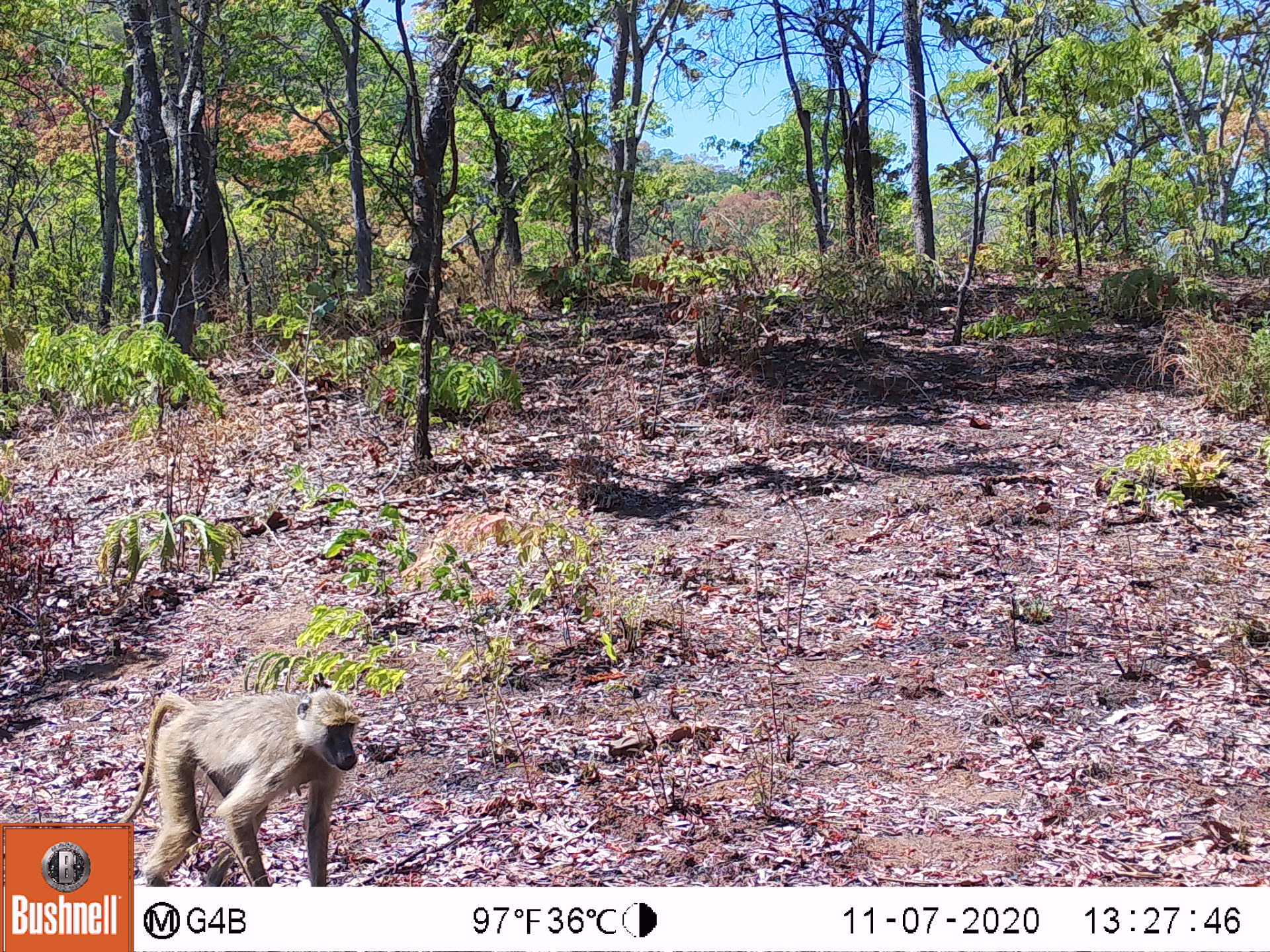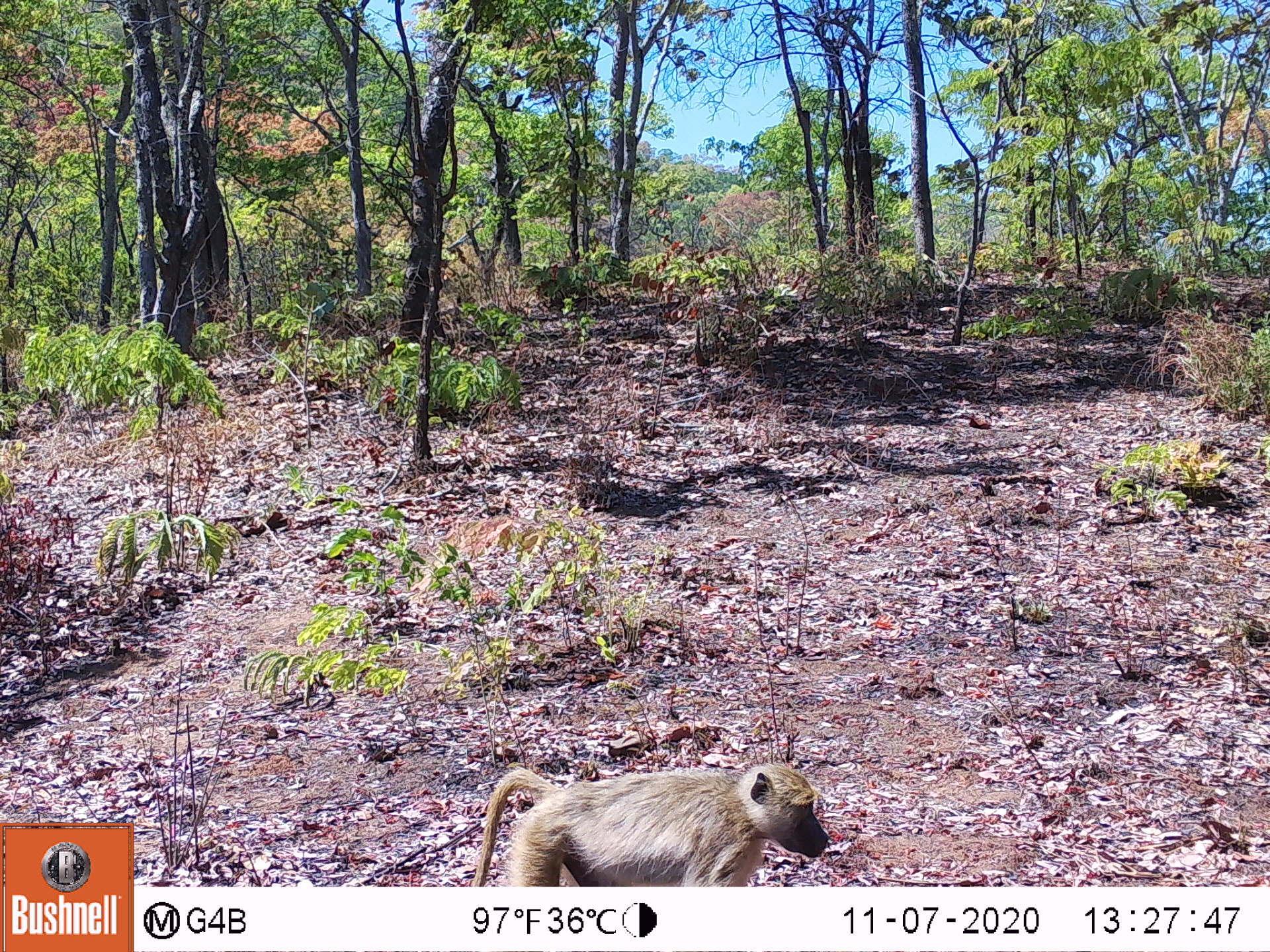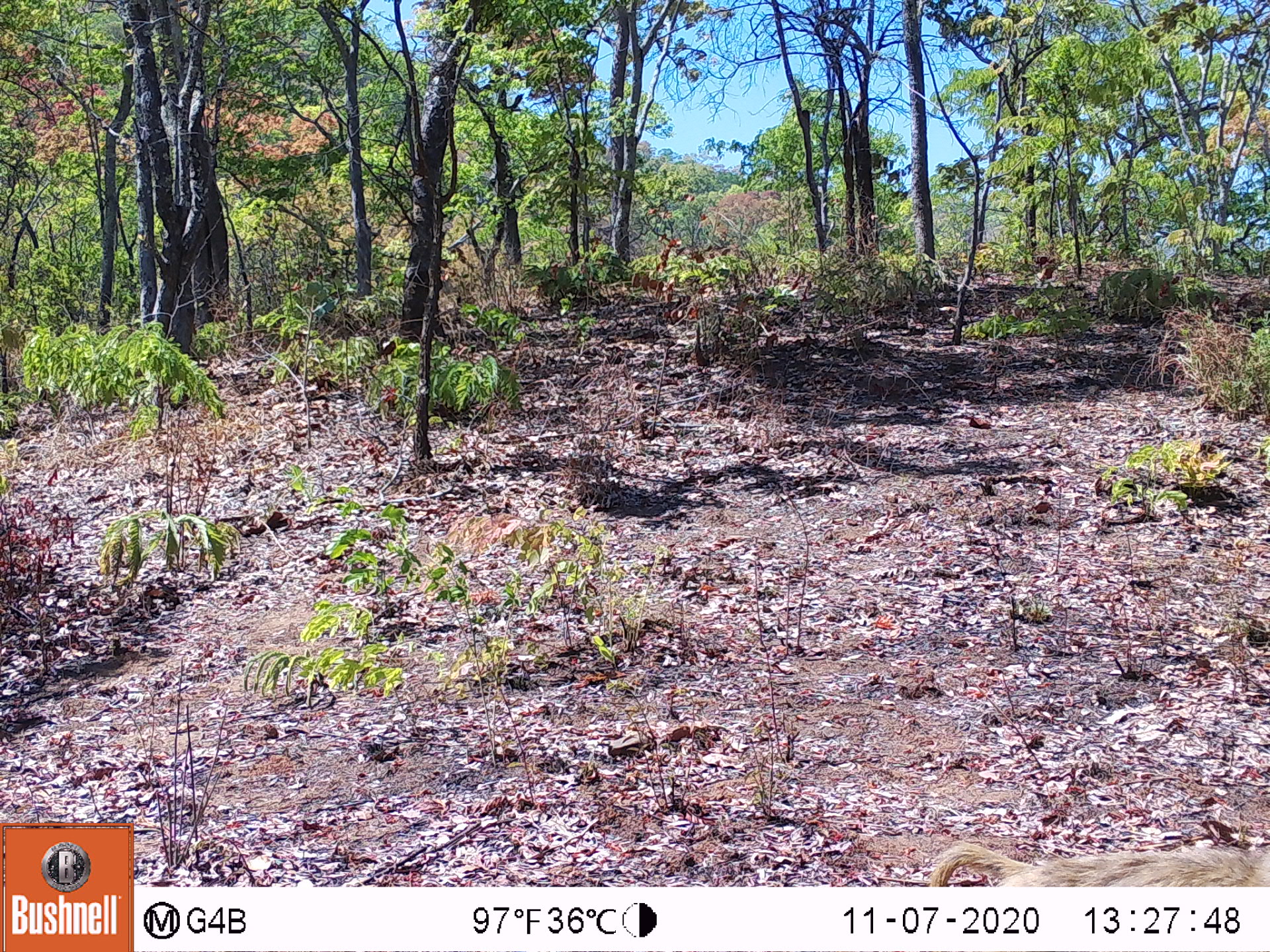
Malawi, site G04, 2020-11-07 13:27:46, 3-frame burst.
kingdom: Animalia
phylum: Chordata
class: Mammalia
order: Primates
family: Cercopithecidae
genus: Papio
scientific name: Papio cynocephalus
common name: yellow baboon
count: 1